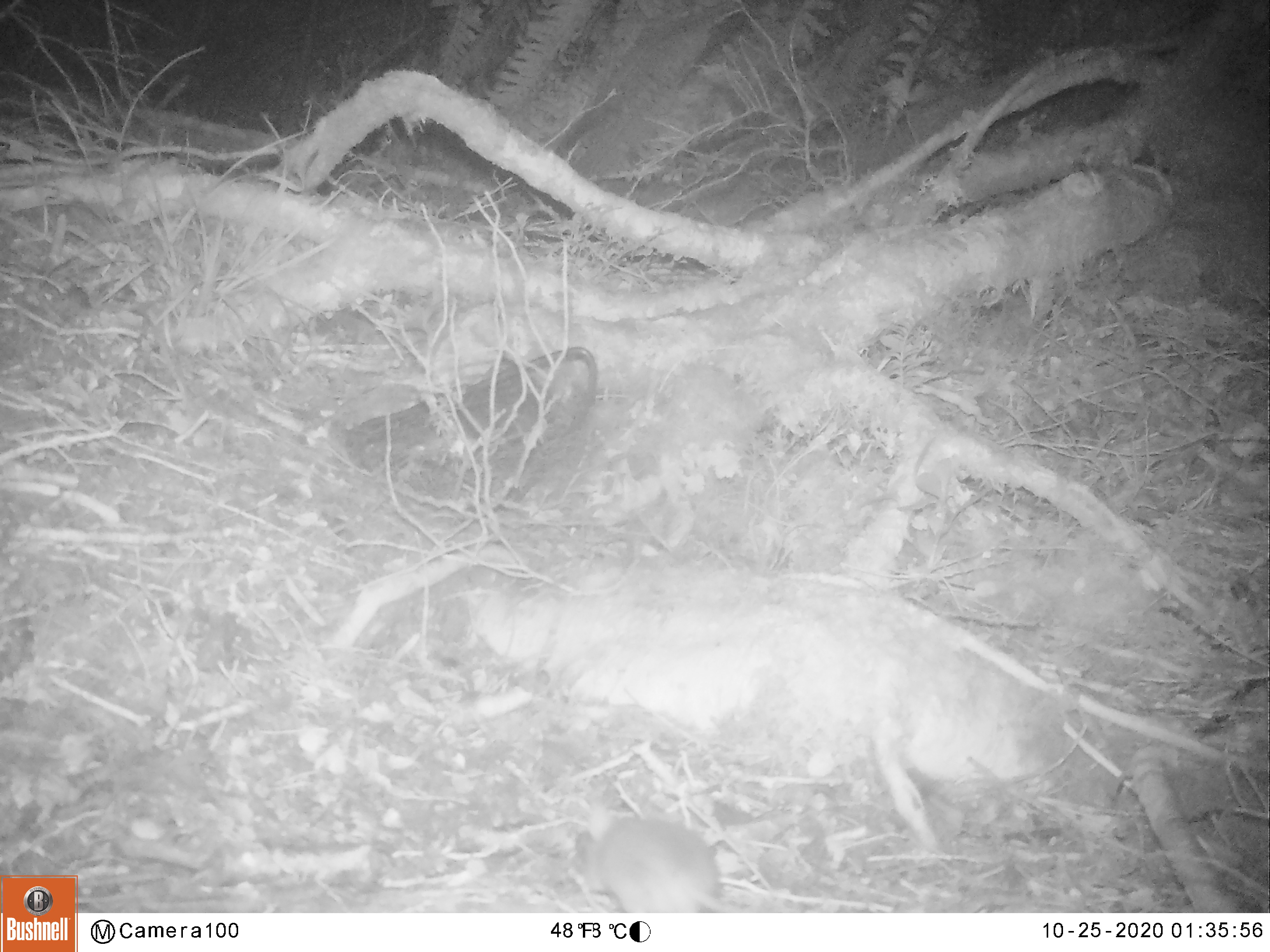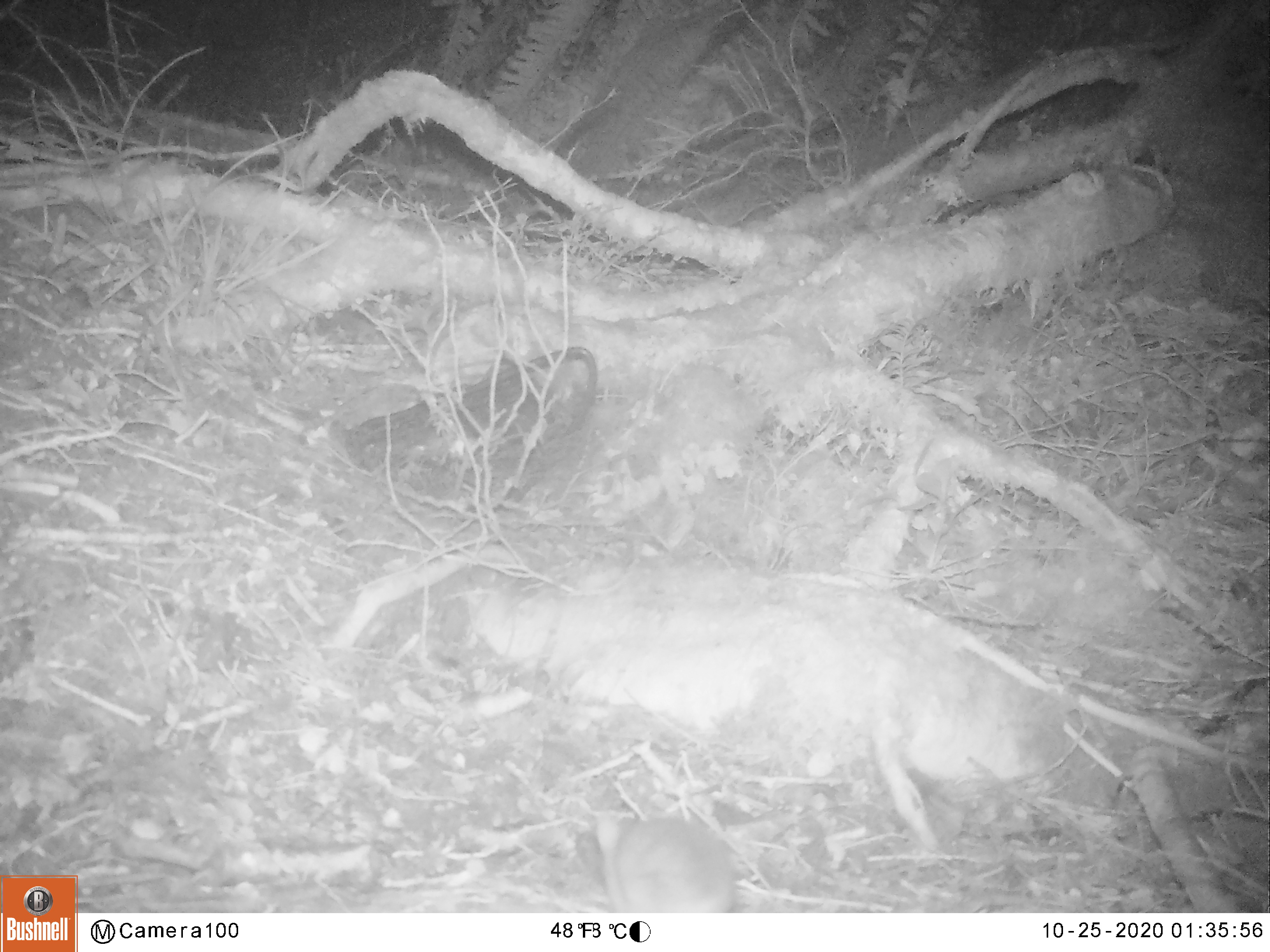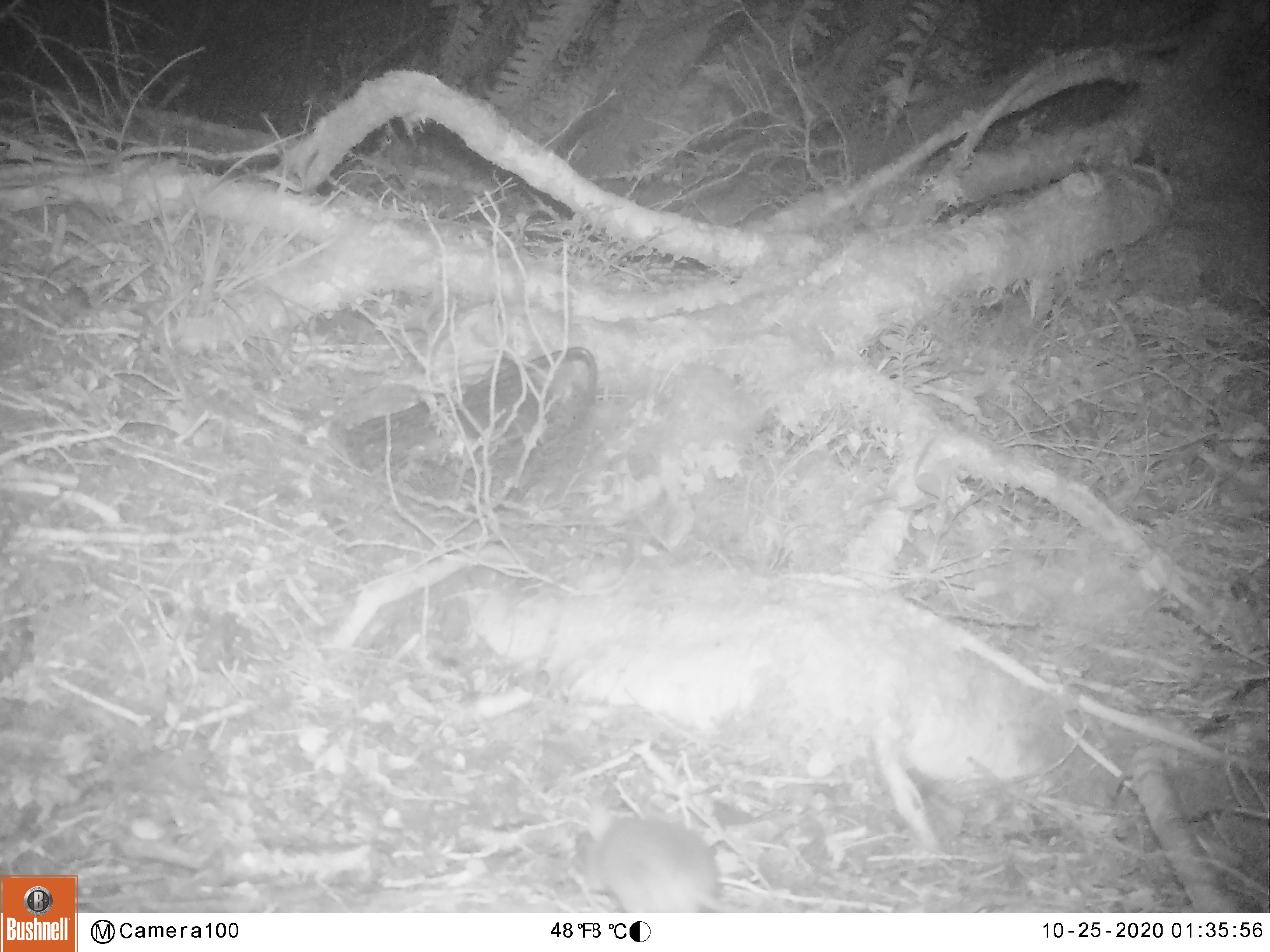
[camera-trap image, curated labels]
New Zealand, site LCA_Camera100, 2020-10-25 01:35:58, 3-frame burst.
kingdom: Animalia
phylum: Chordata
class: Mammalia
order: Rodentia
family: Muridae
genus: Rattus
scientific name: Rattus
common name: rat